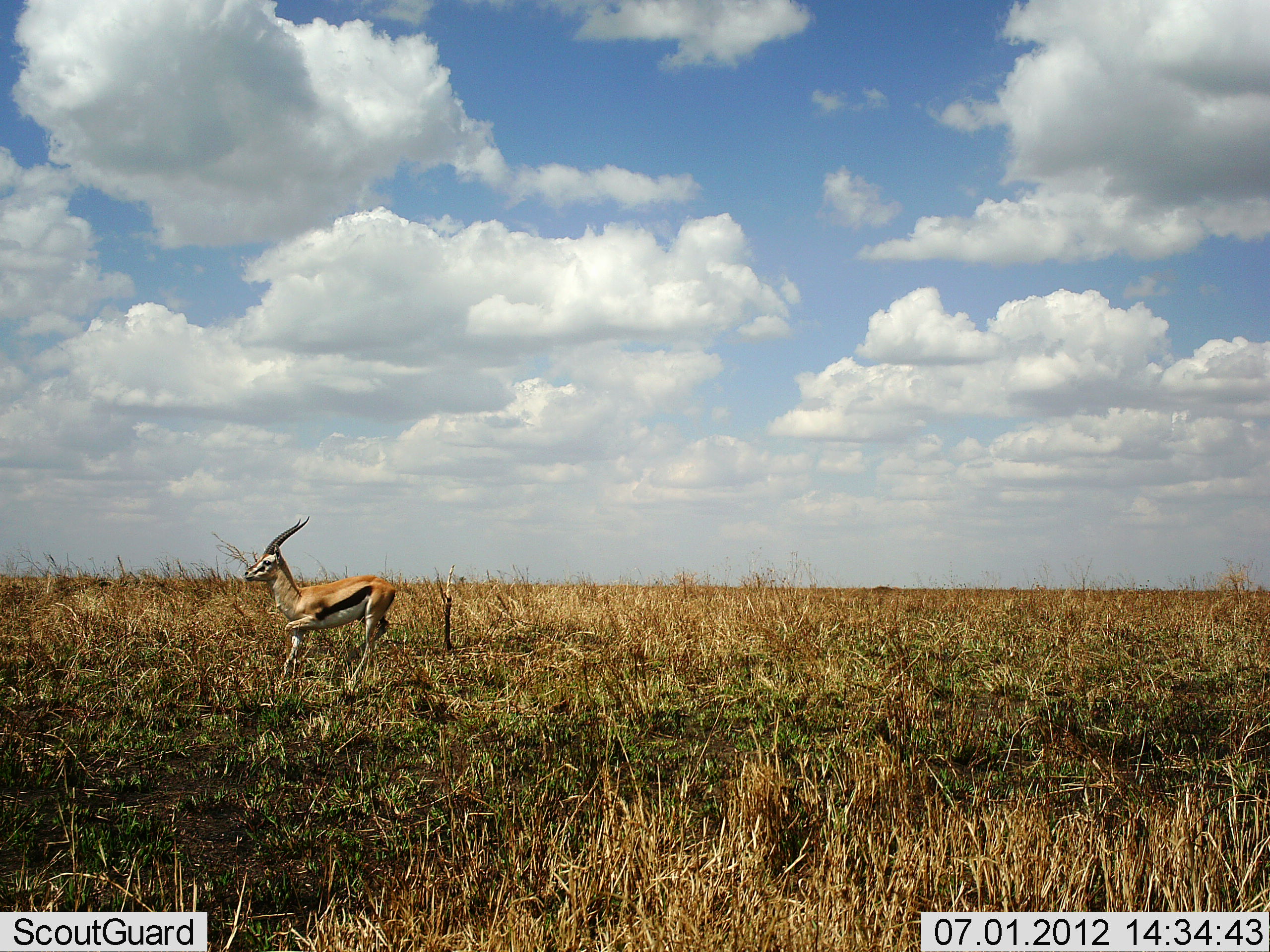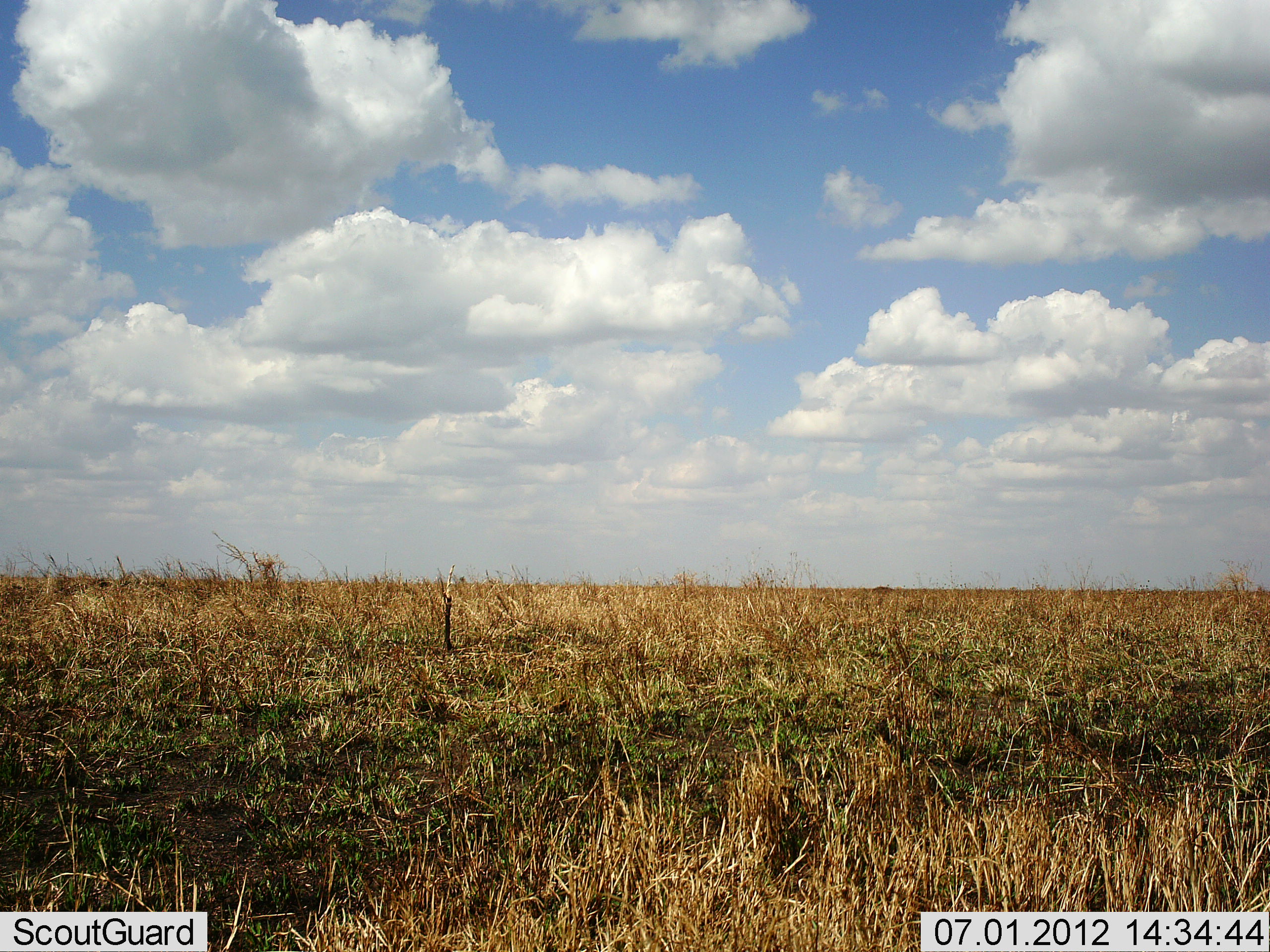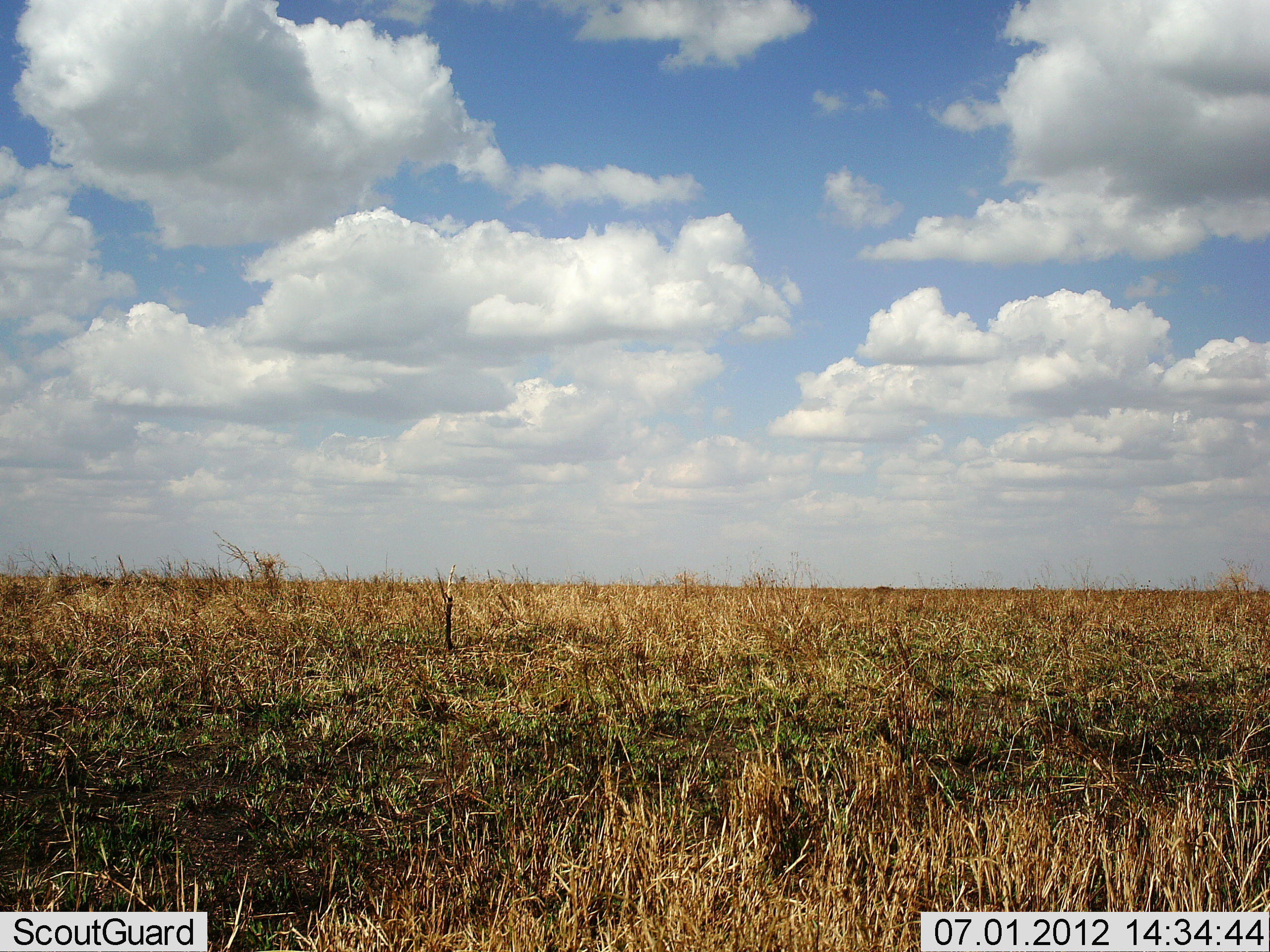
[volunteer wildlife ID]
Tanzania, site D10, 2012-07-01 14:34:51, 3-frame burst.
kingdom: Animalia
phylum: Chordata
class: Mammalia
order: Artiodactyla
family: Bovidae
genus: Eudorcas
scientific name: Eudorcas thomsonii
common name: thomson's gazelle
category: gazellethomsons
Gazellethomsons (thomson's gazelle) (Eudorcas thomsonii), count 1. Behavior (volunteer vote fractions): standing 0%, resting 0%, moving 100%, interacting 0%. Young present (vote fraction): 0%. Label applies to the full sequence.